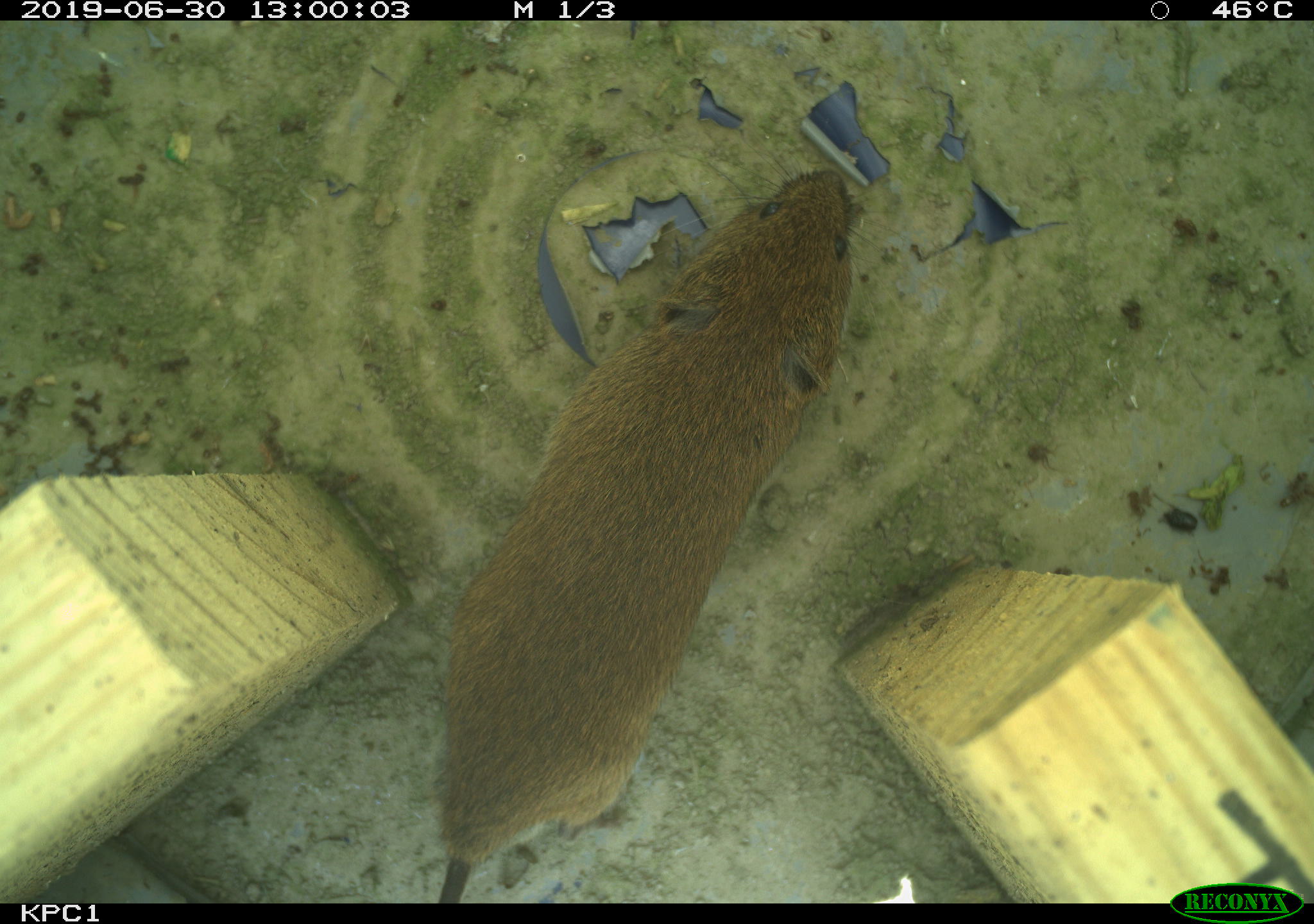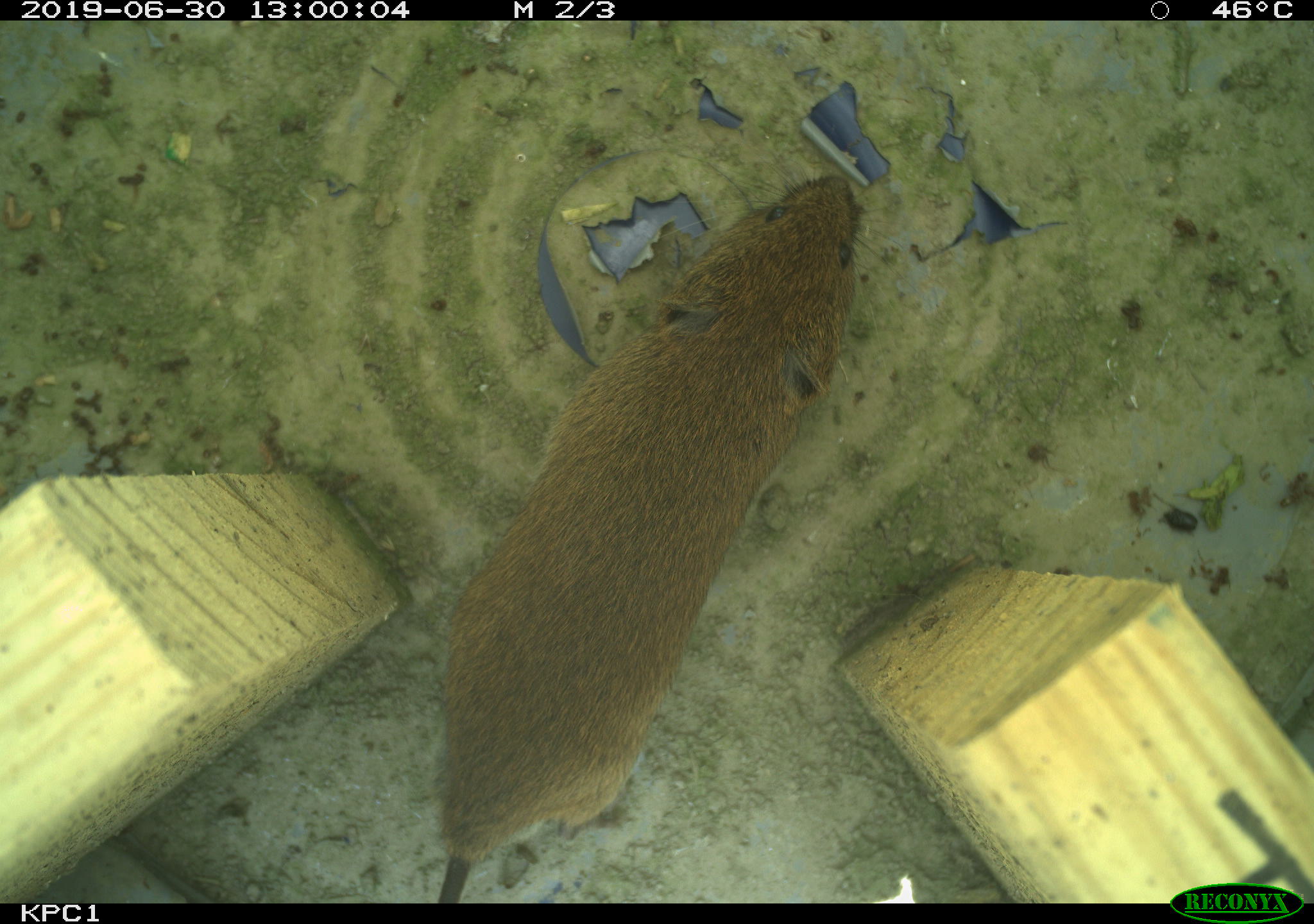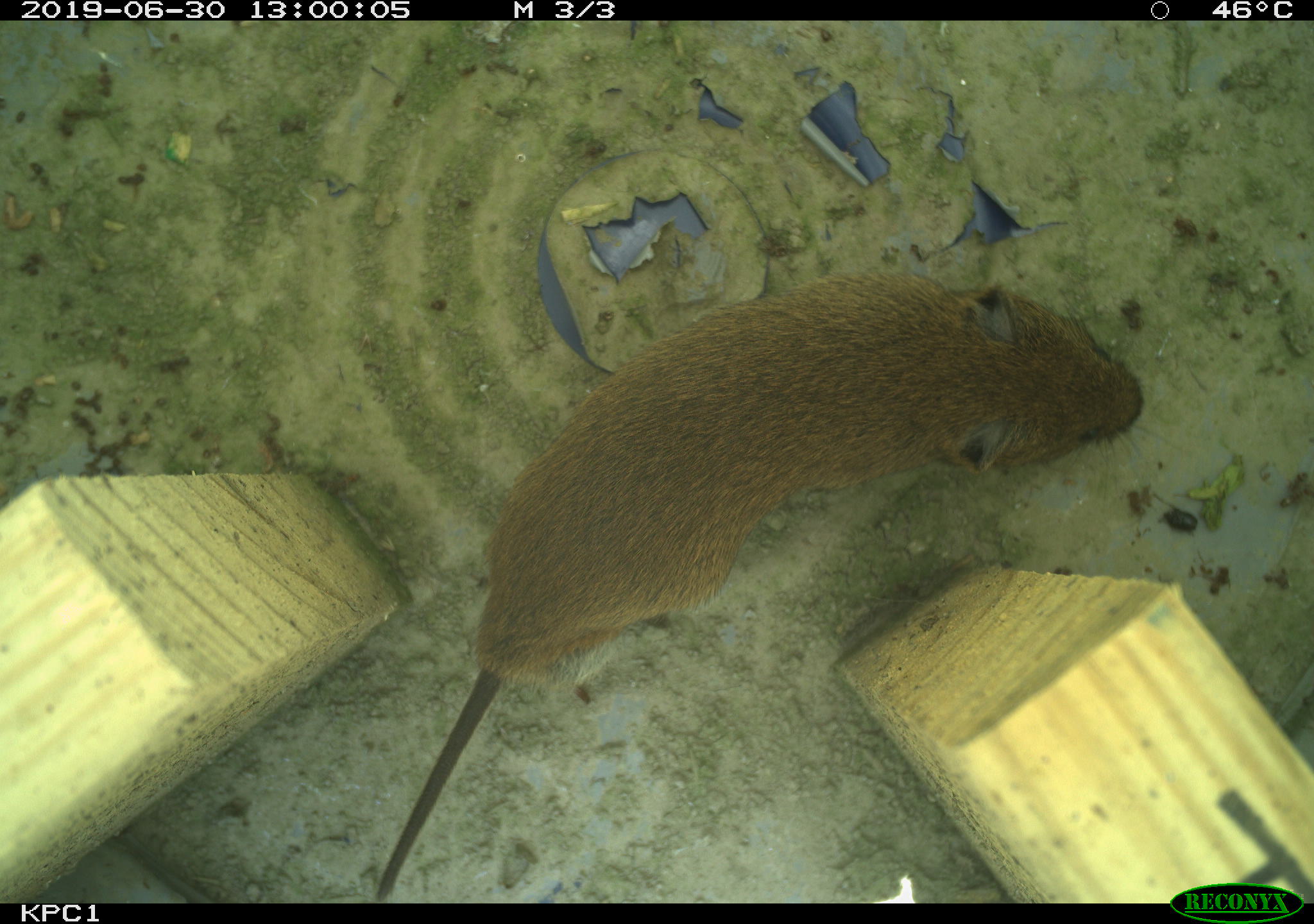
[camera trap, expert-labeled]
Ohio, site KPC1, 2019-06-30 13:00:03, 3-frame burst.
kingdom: Animalia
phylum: Chordata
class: Mammalia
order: Rodentia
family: Cricetidae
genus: Microtus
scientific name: Microtus pennsylvanicus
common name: meadow vole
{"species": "meadow vole (Microtus pennsylvanicus)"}